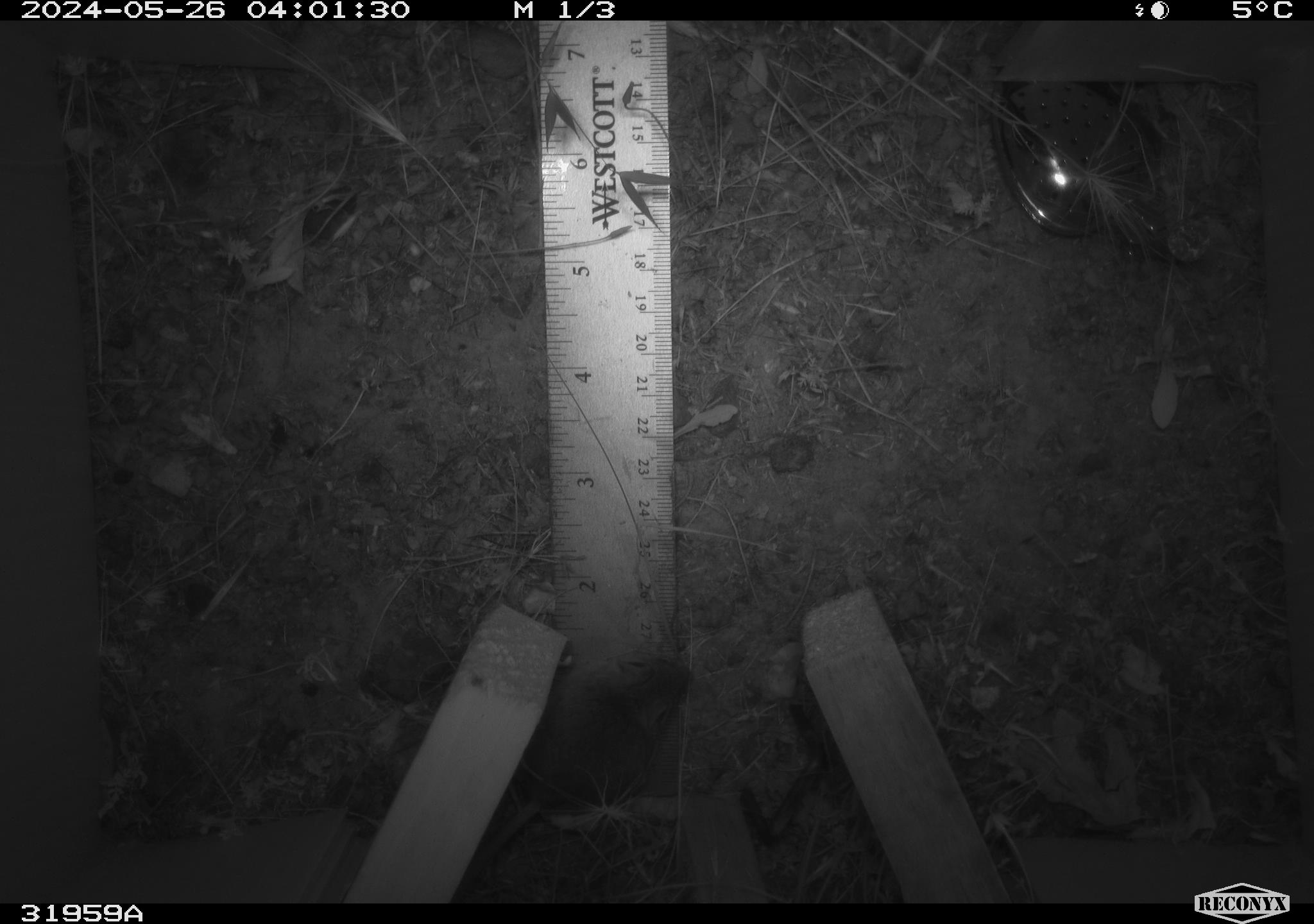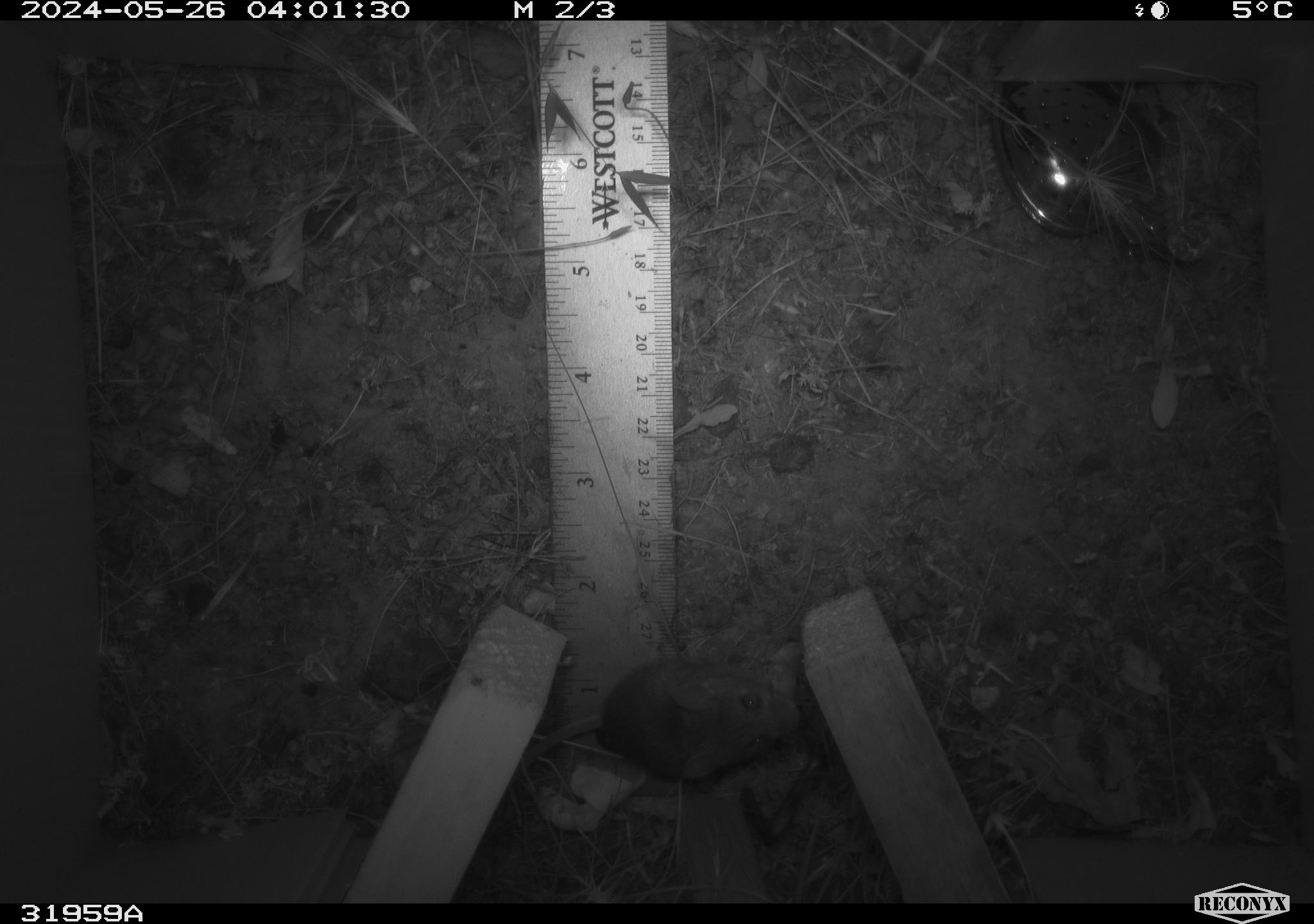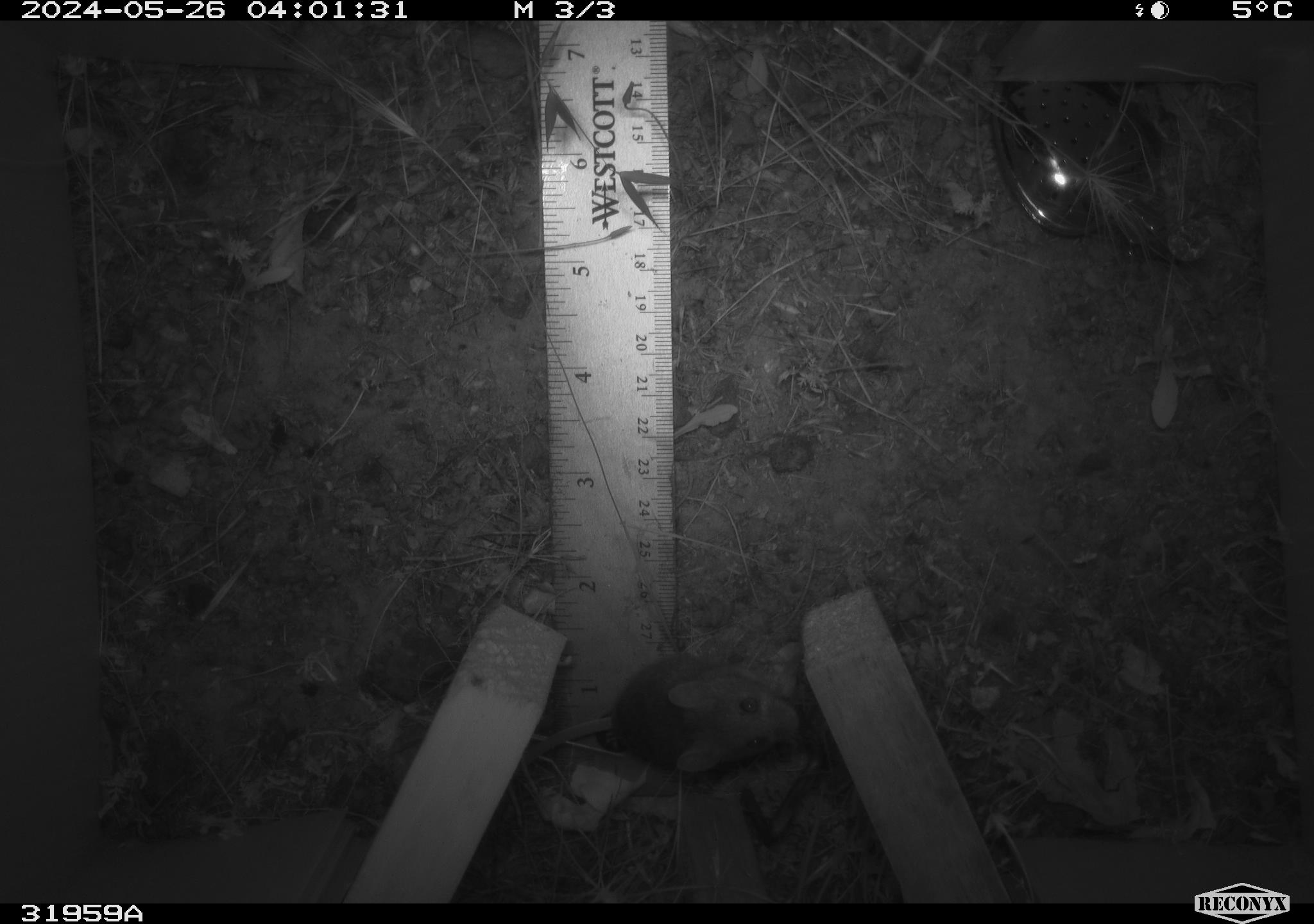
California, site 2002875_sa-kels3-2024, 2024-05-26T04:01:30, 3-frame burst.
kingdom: Animalia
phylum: Chordata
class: Mammalia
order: Rodentia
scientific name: Rodentia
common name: rodent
Rodent (Rodentia).